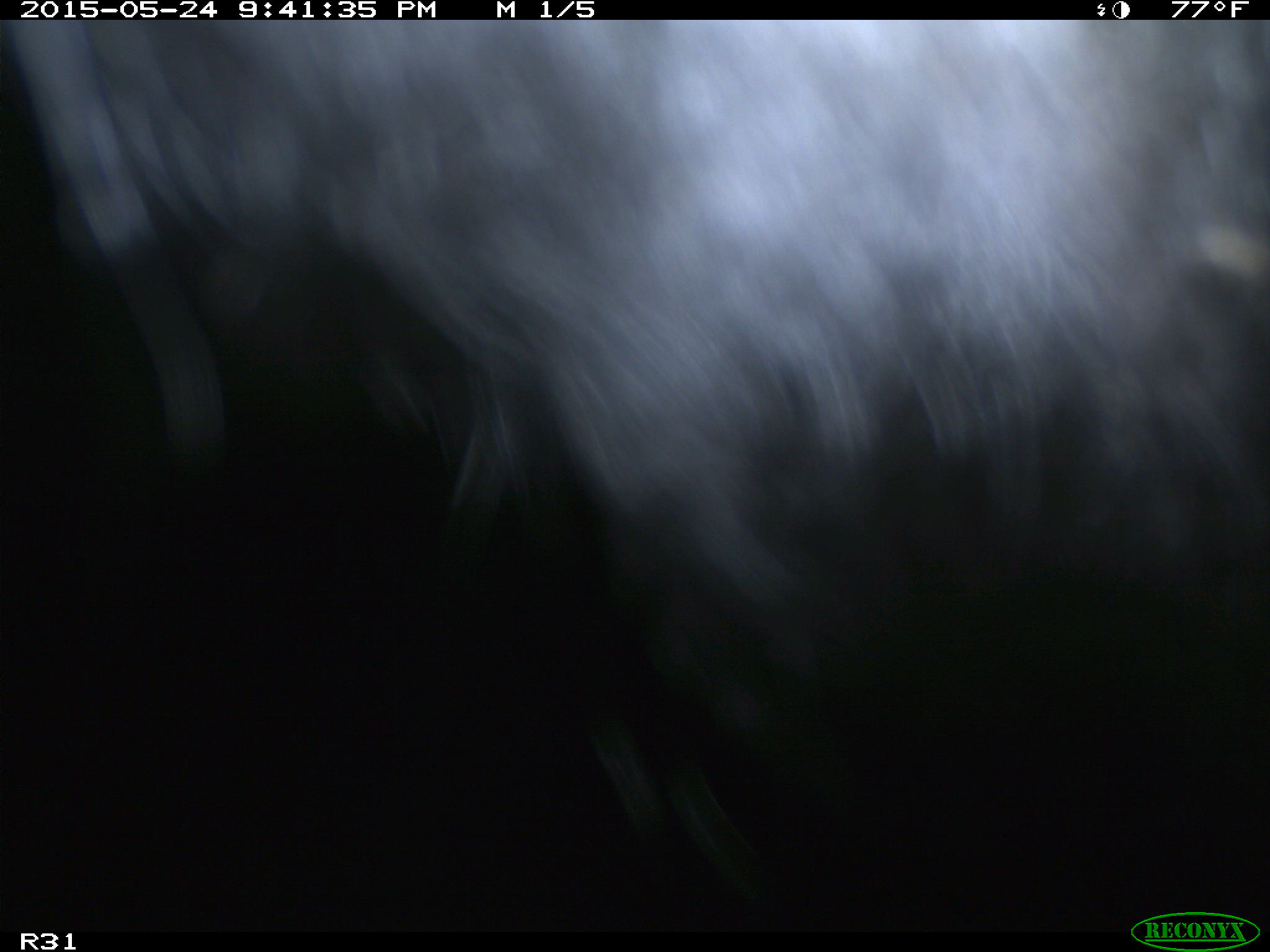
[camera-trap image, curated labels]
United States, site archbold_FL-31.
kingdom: Animalia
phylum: Chordata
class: Mammalia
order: Artiodactyla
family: Bovidae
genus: Bos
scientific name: Bos taurus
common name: domestic cow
Bos taurus (domestic cow).